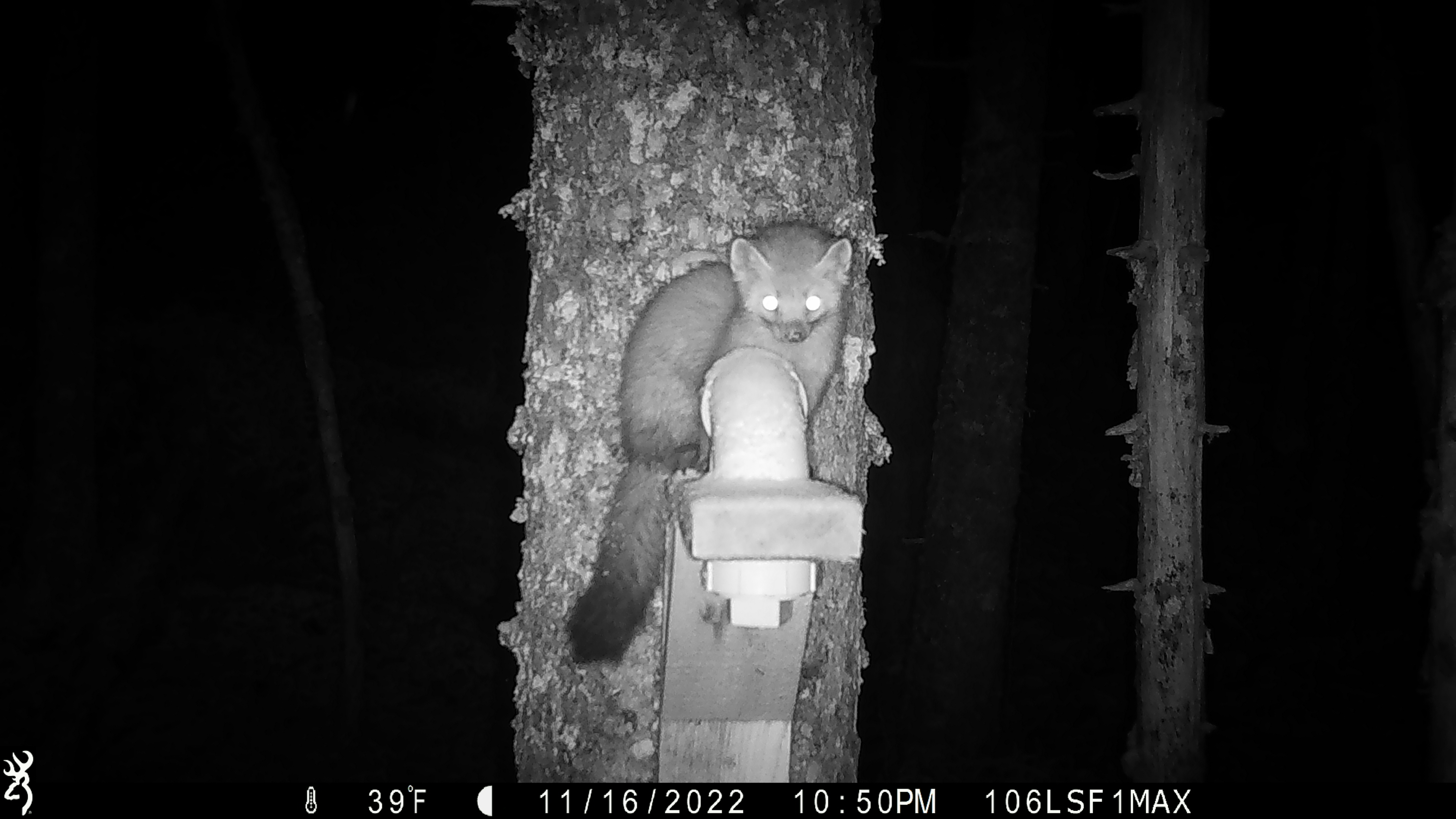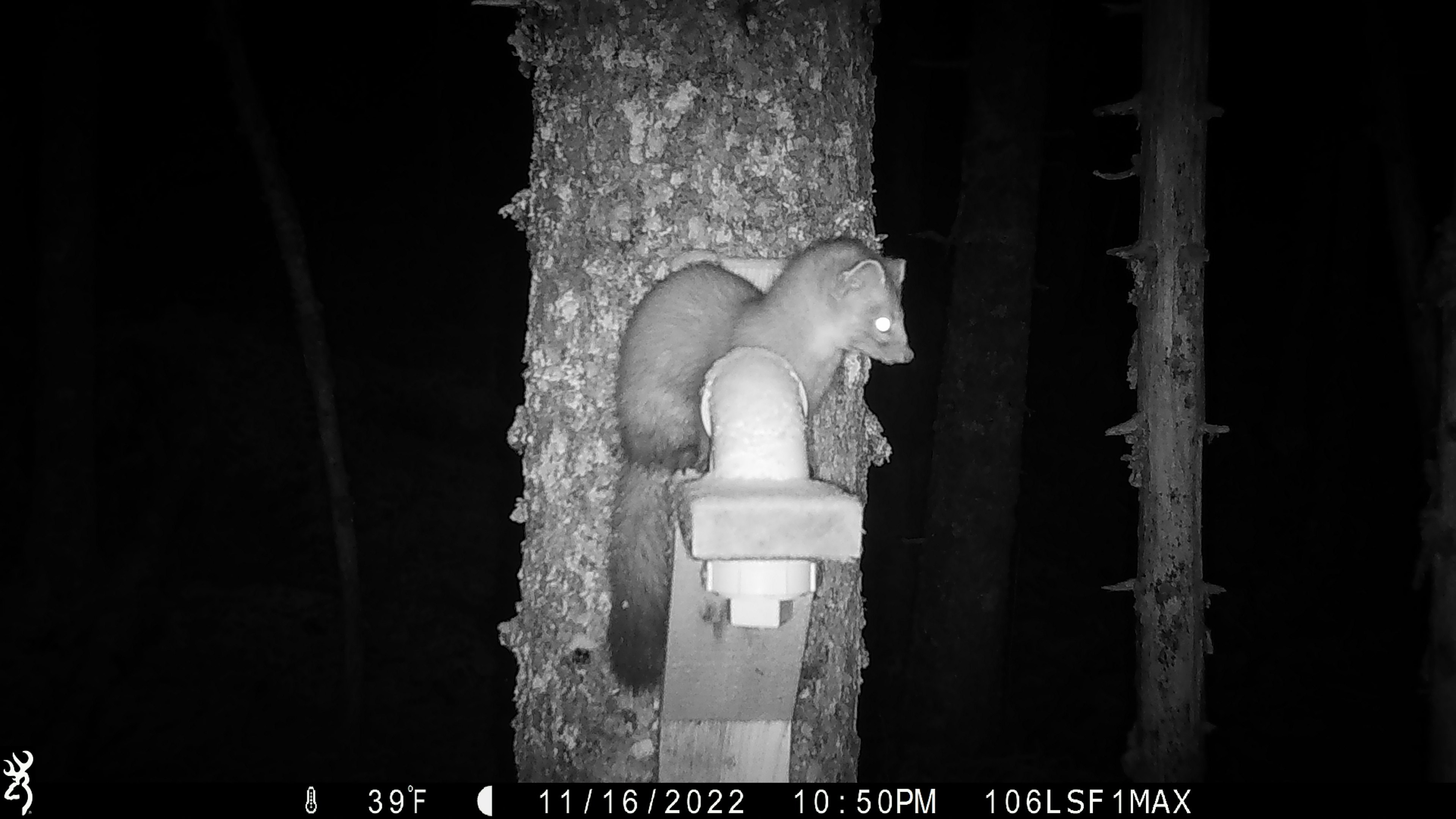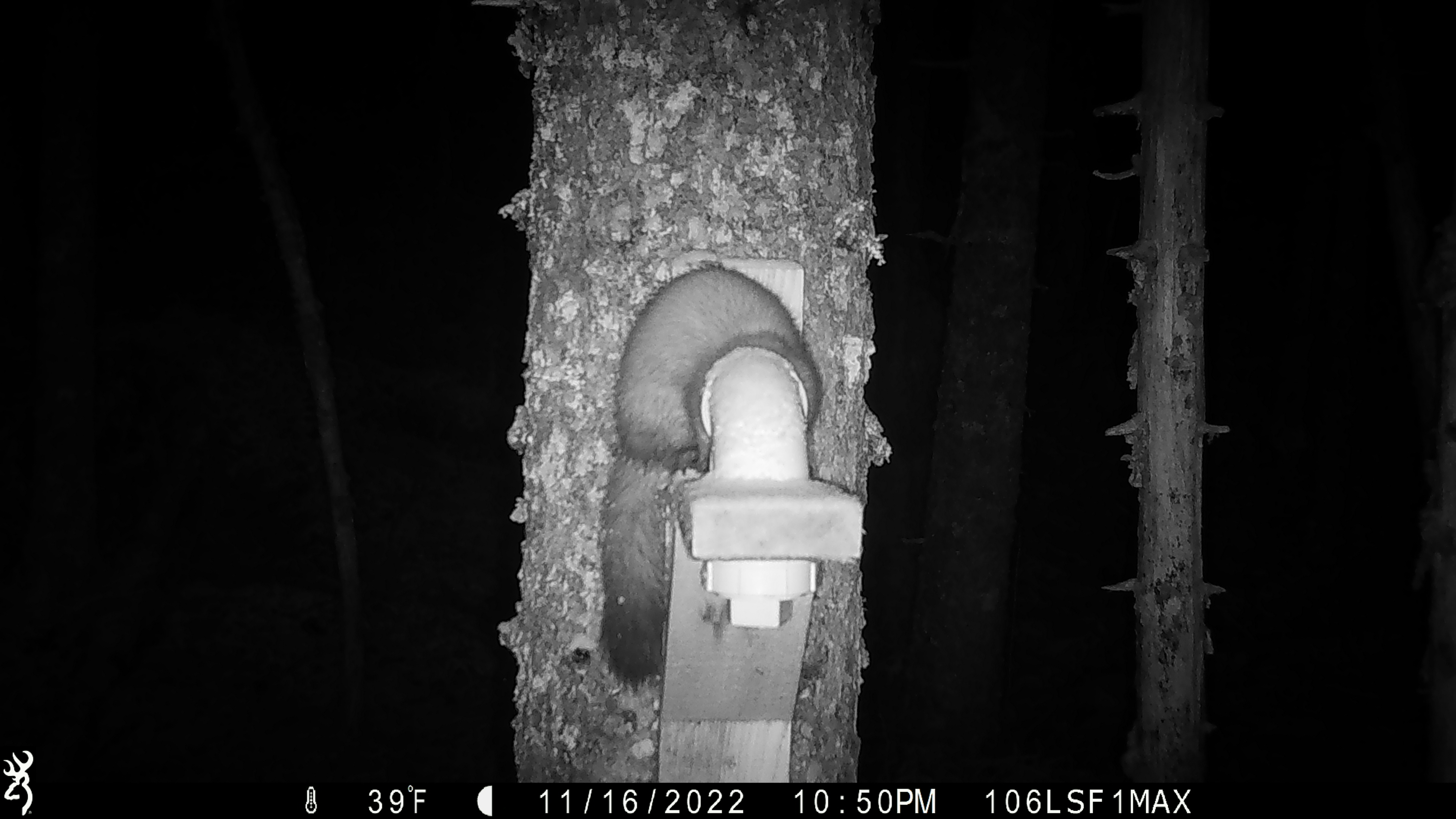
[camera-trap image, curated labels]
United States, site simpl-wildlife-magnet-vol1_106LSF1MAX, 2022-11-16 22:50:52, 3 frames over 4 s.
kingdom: Animalia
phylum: Chordata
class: Mammalia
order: Carnivora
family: Mustelidae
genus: Martes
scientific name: Martes americana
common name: american marten